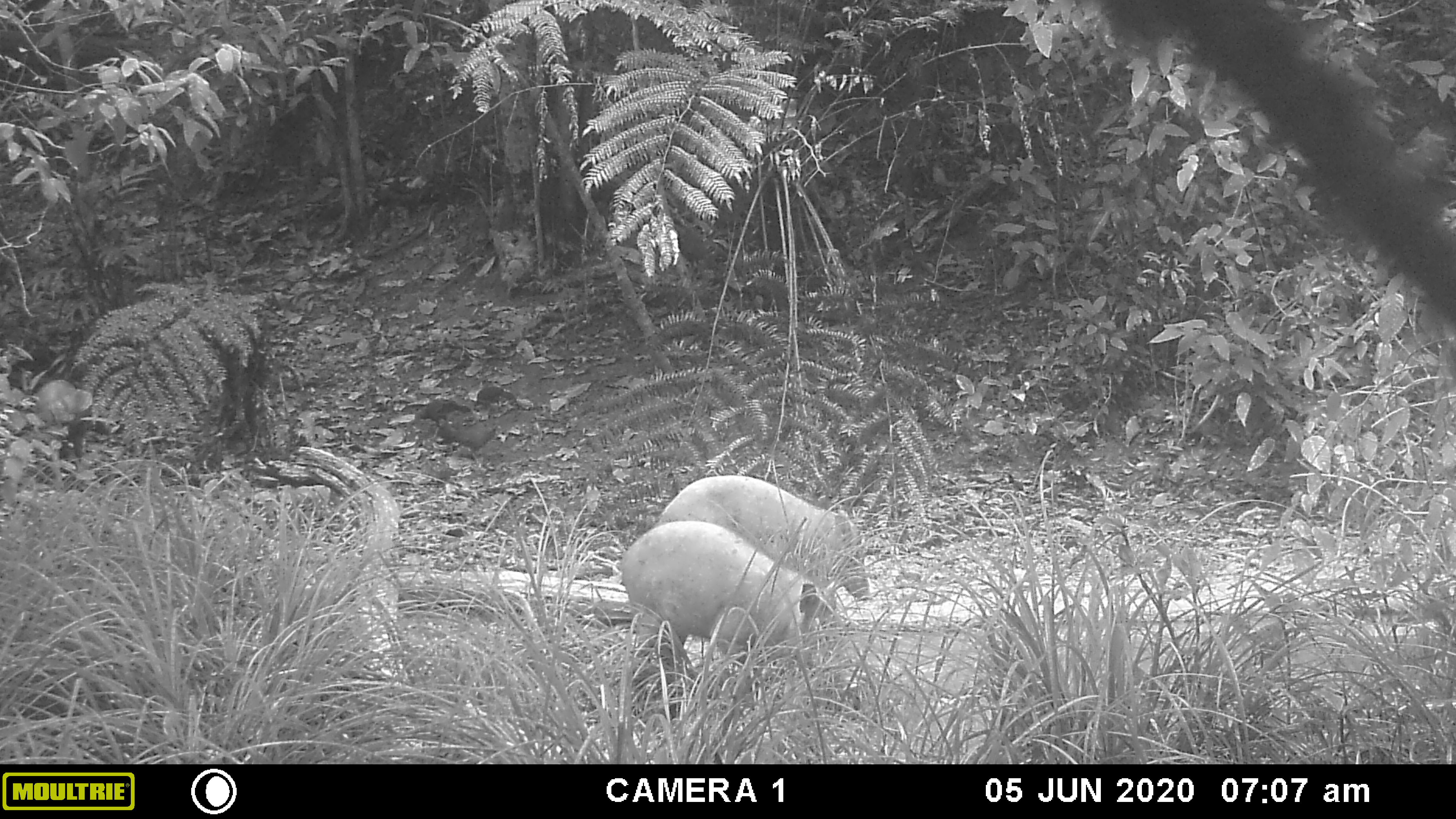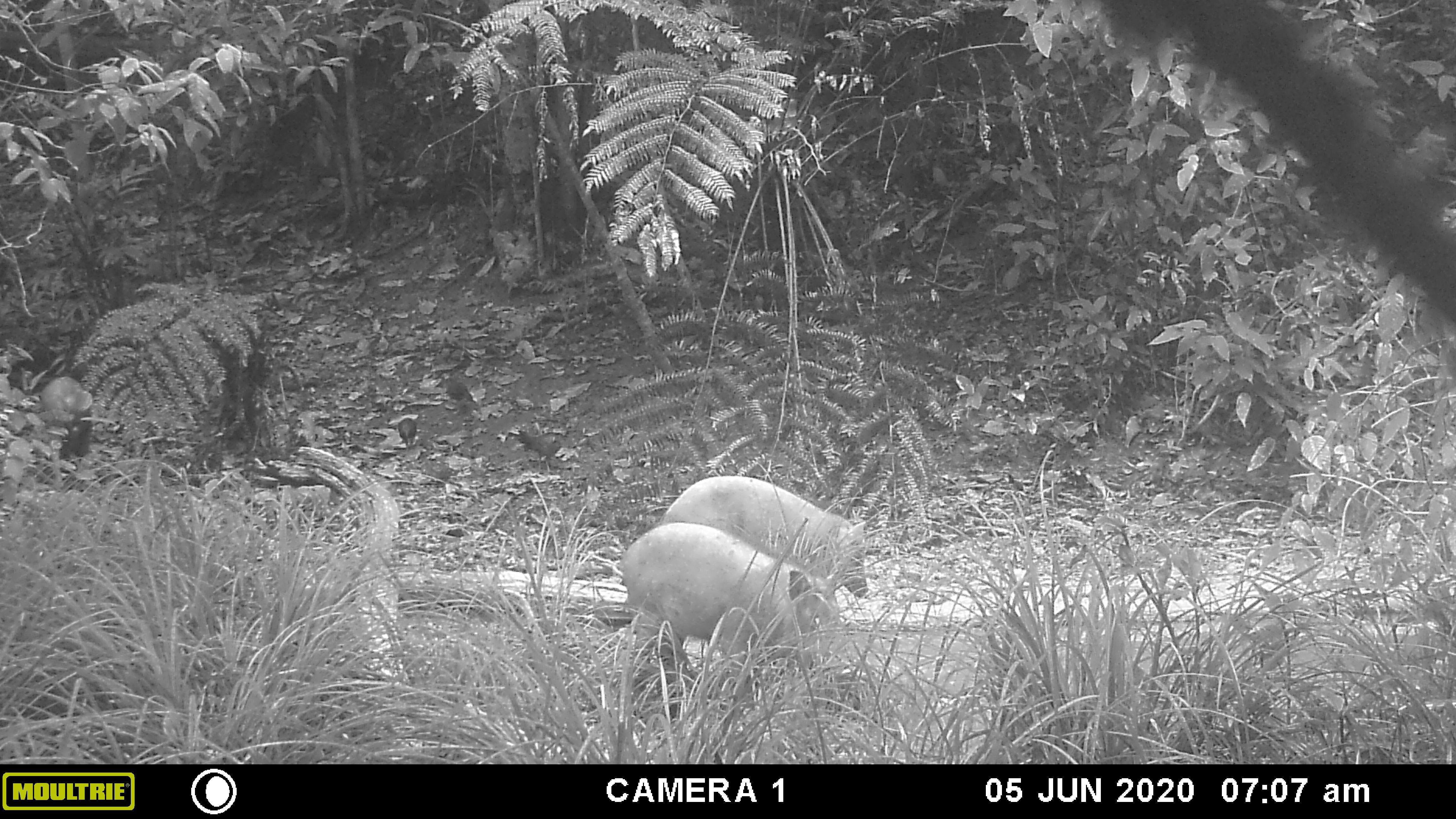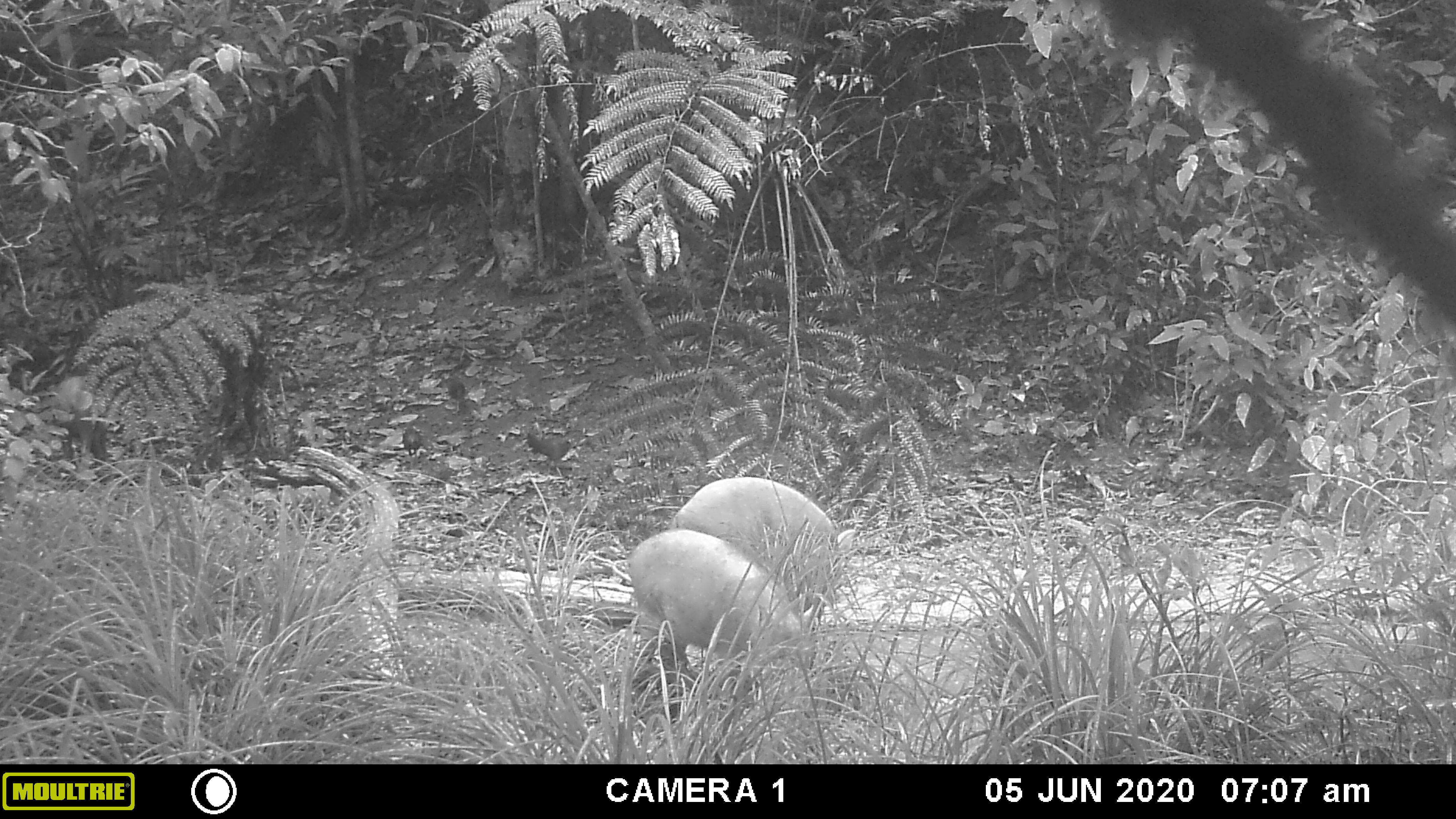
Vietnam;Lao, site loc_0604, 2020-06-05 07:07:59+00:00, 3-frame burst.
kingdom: Animalia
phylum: Chordata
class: Mammalia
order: Artiodactyla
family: Suidae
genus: Sus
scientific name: Sus scrofa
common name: eurasian wild pig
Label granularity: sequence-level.